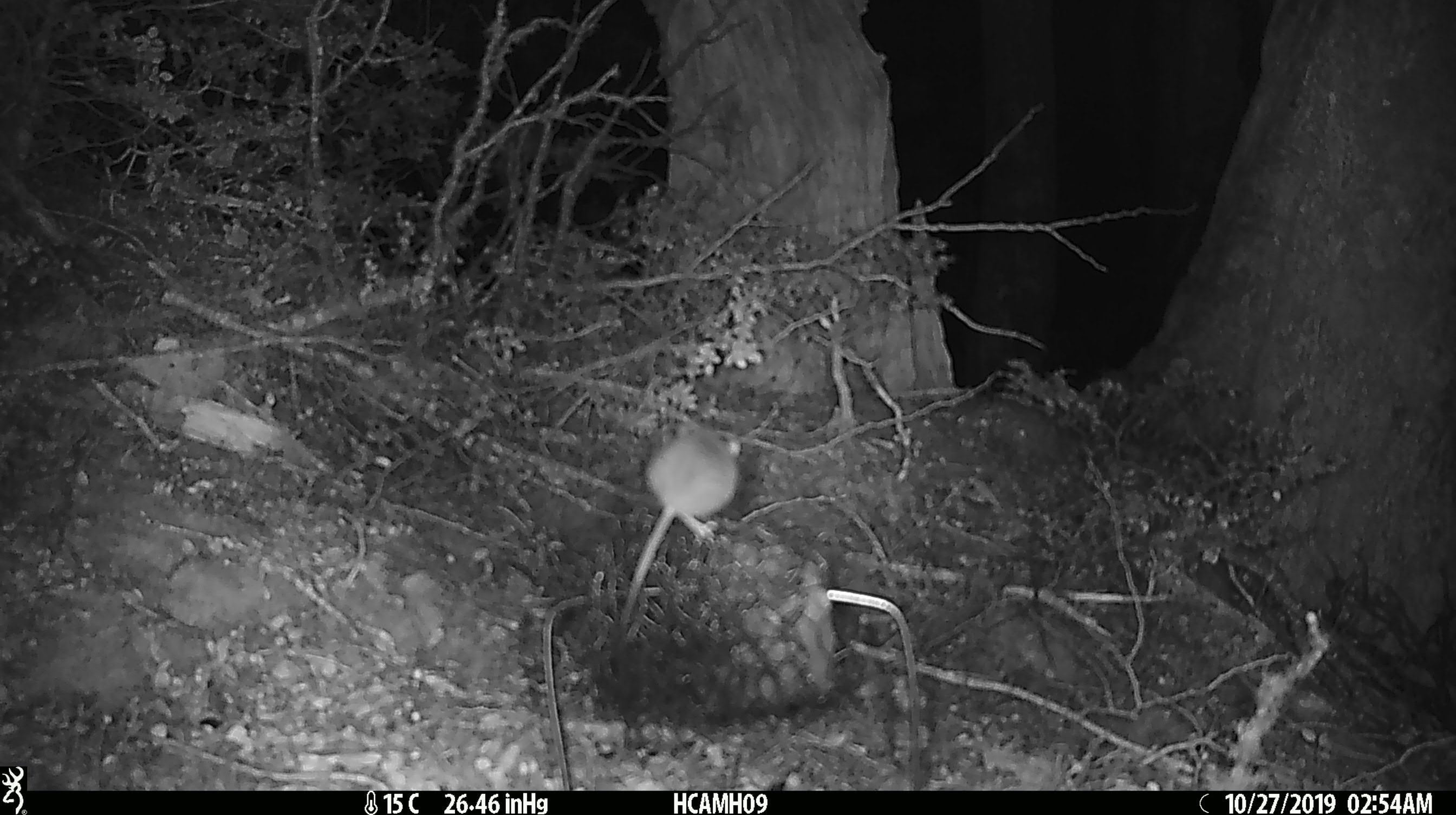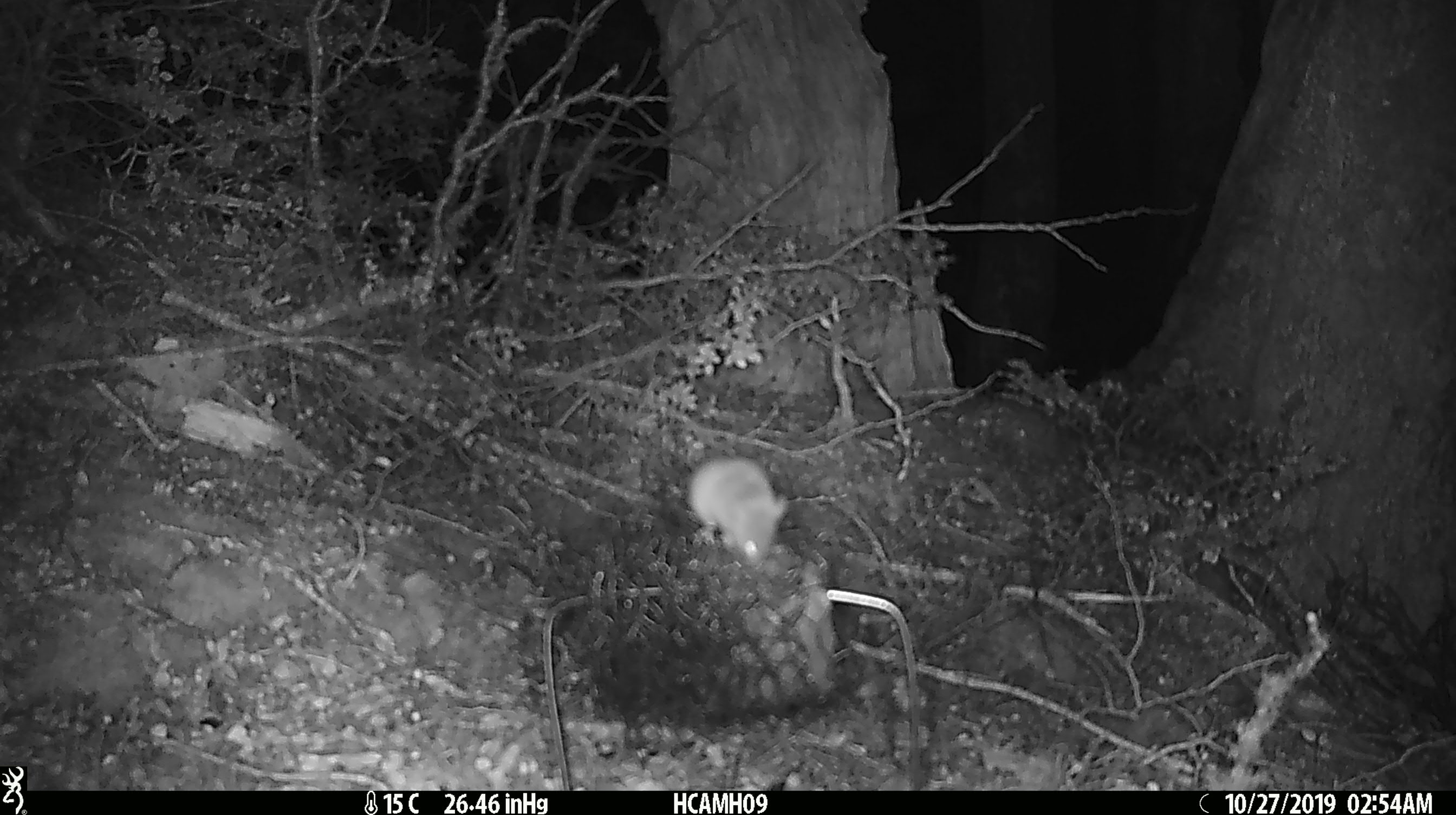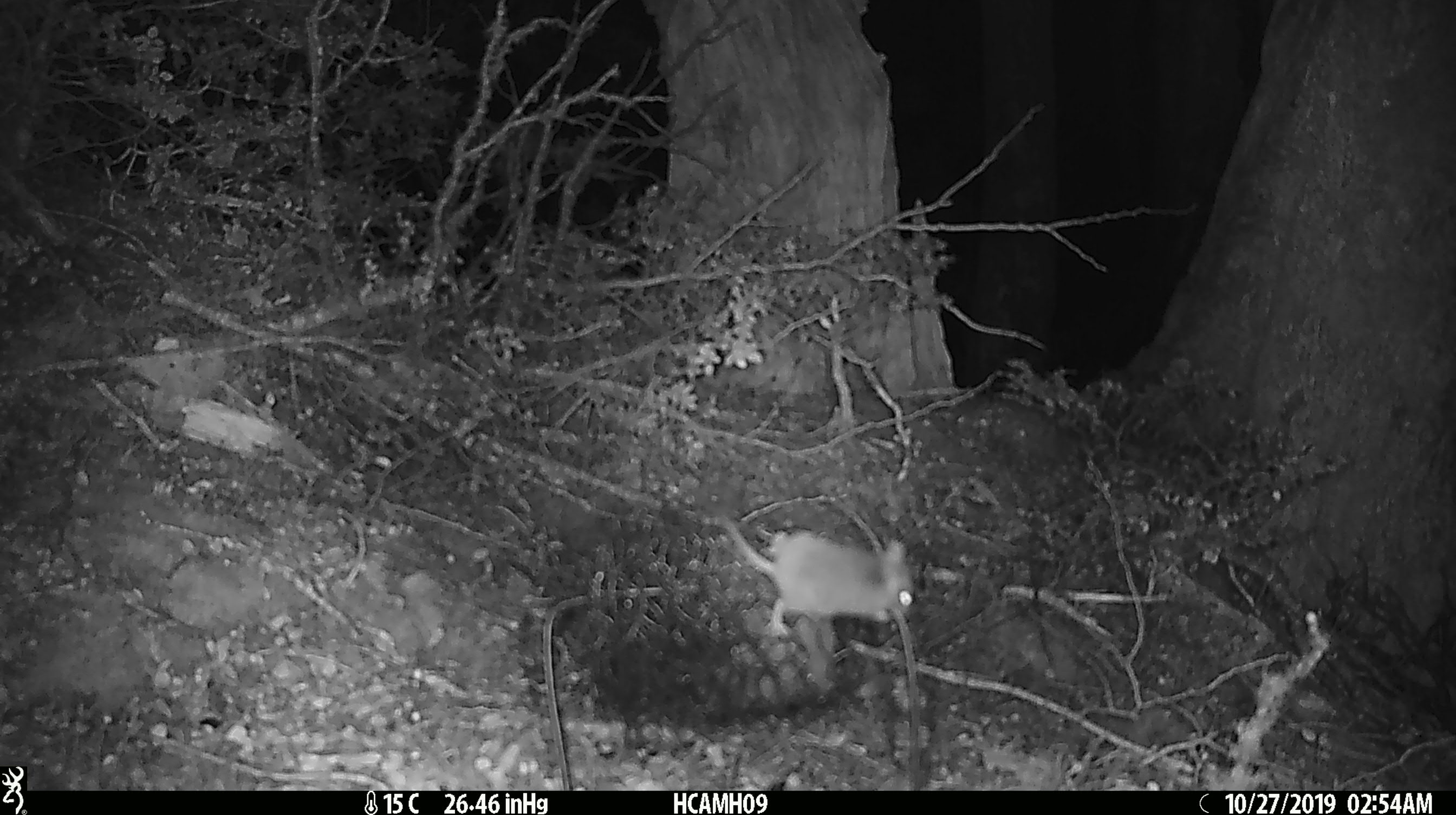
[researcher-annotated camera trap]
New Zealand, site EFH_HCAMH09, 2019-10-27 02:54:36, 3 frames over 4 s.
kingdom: Animalia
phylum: Chordata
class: Mammalia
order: Rodentia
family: Muridae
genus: Mus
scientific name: Mus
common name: mouse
Mouse (Mus).